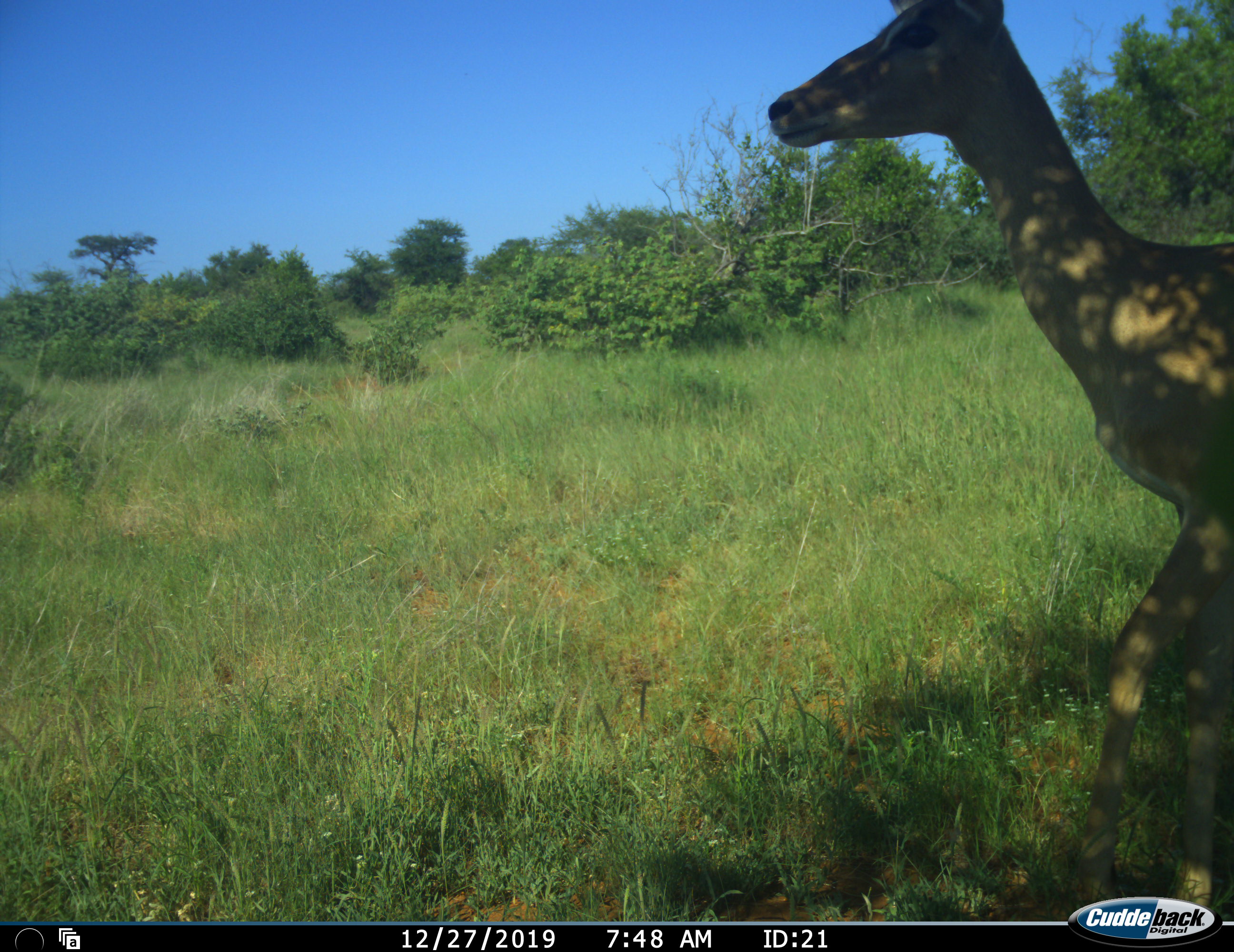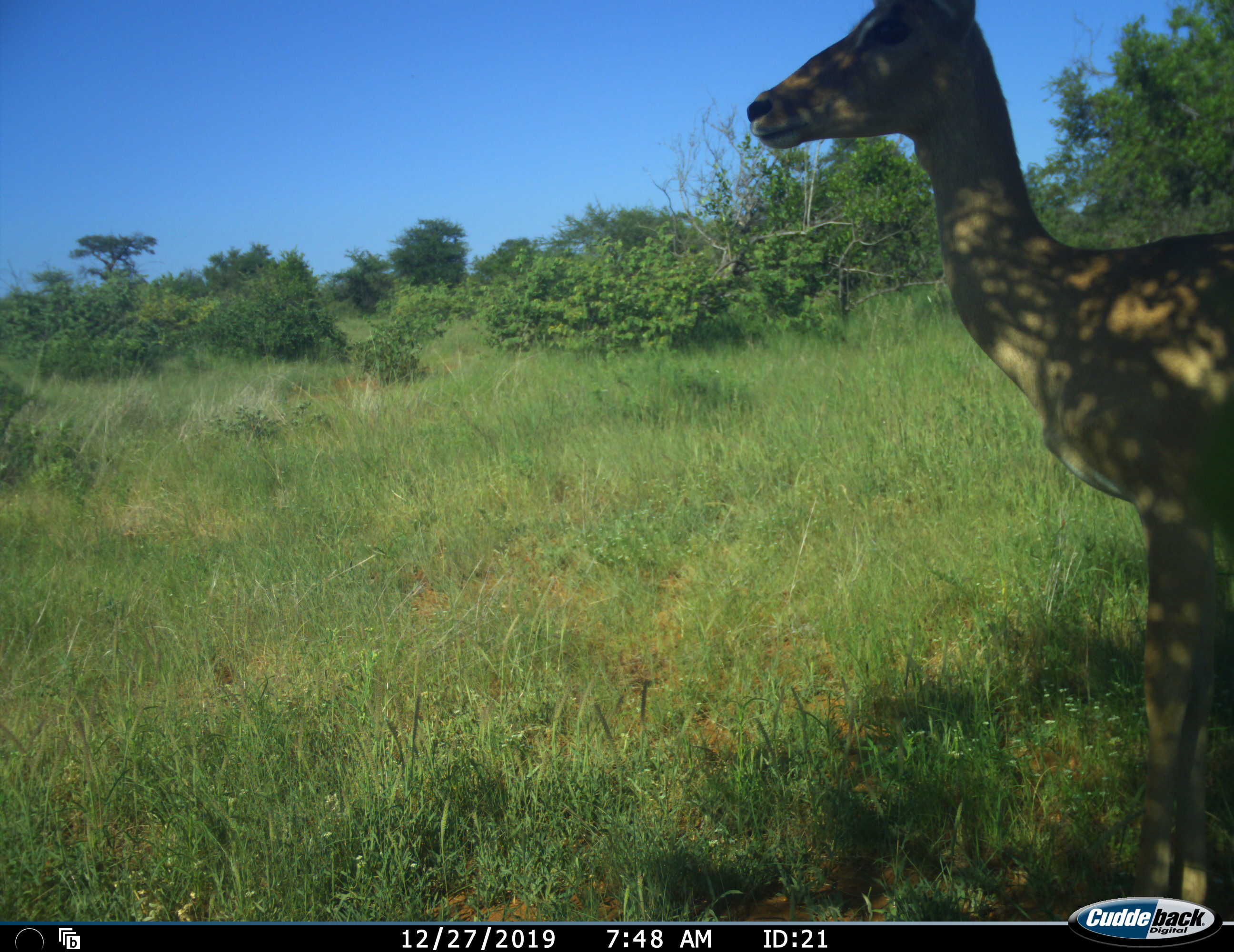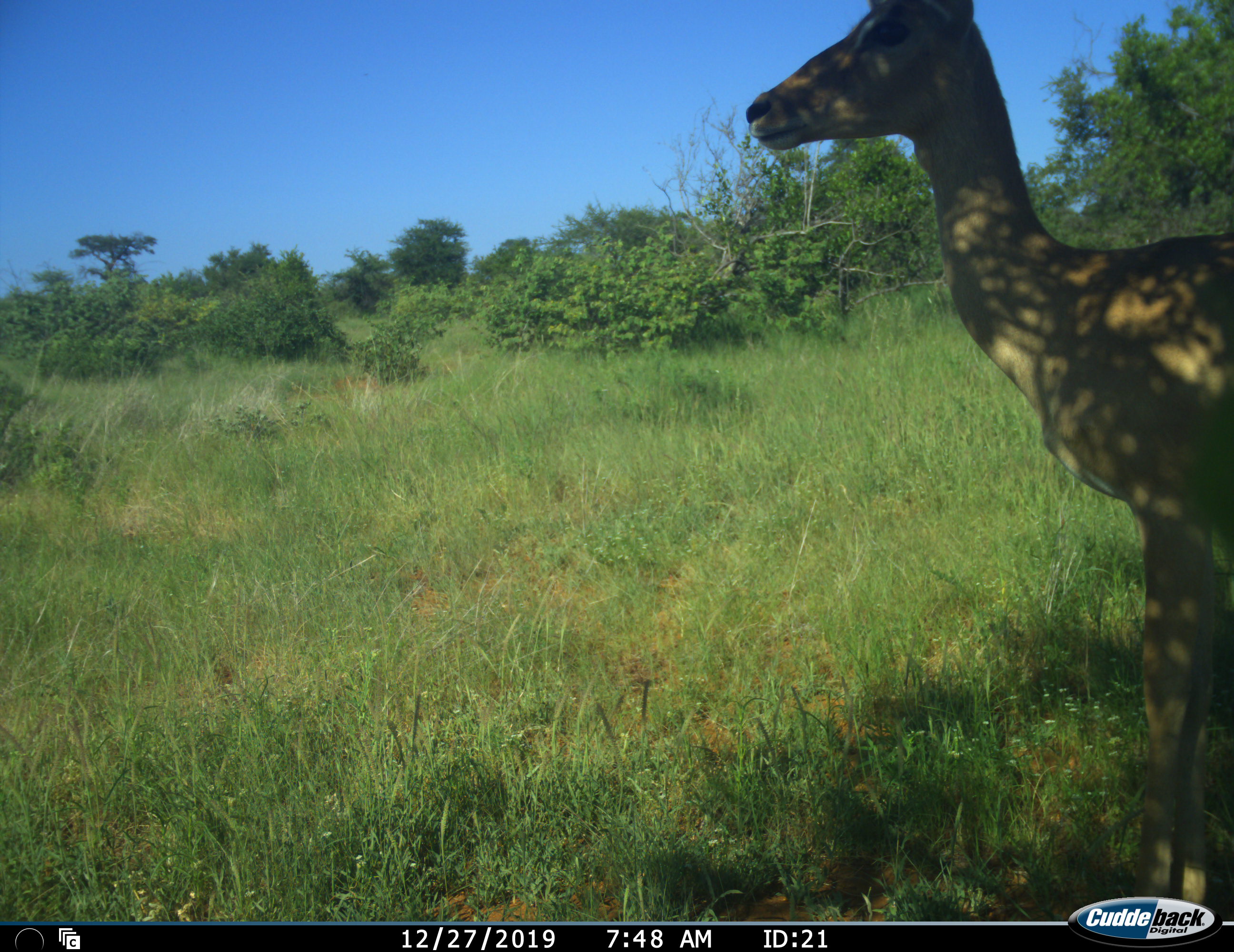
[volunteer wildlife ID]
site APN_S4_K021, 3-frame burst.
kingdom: Animalia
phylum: Chordata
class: Mammalia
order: Artiodactyla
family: Bovidae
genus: Aepyceros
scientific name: Aepyceros melampus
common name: impala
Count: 1.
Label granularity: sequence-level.